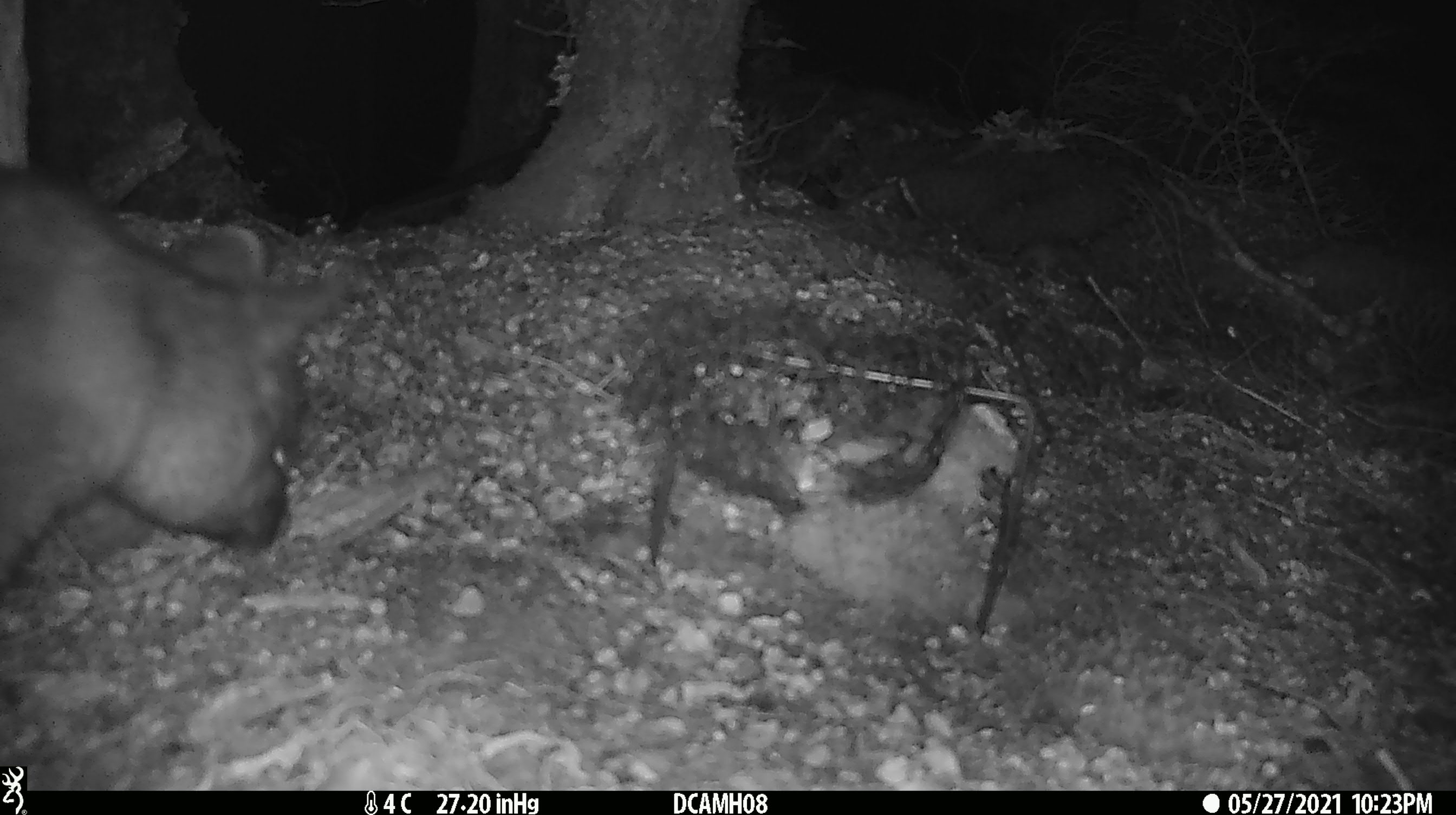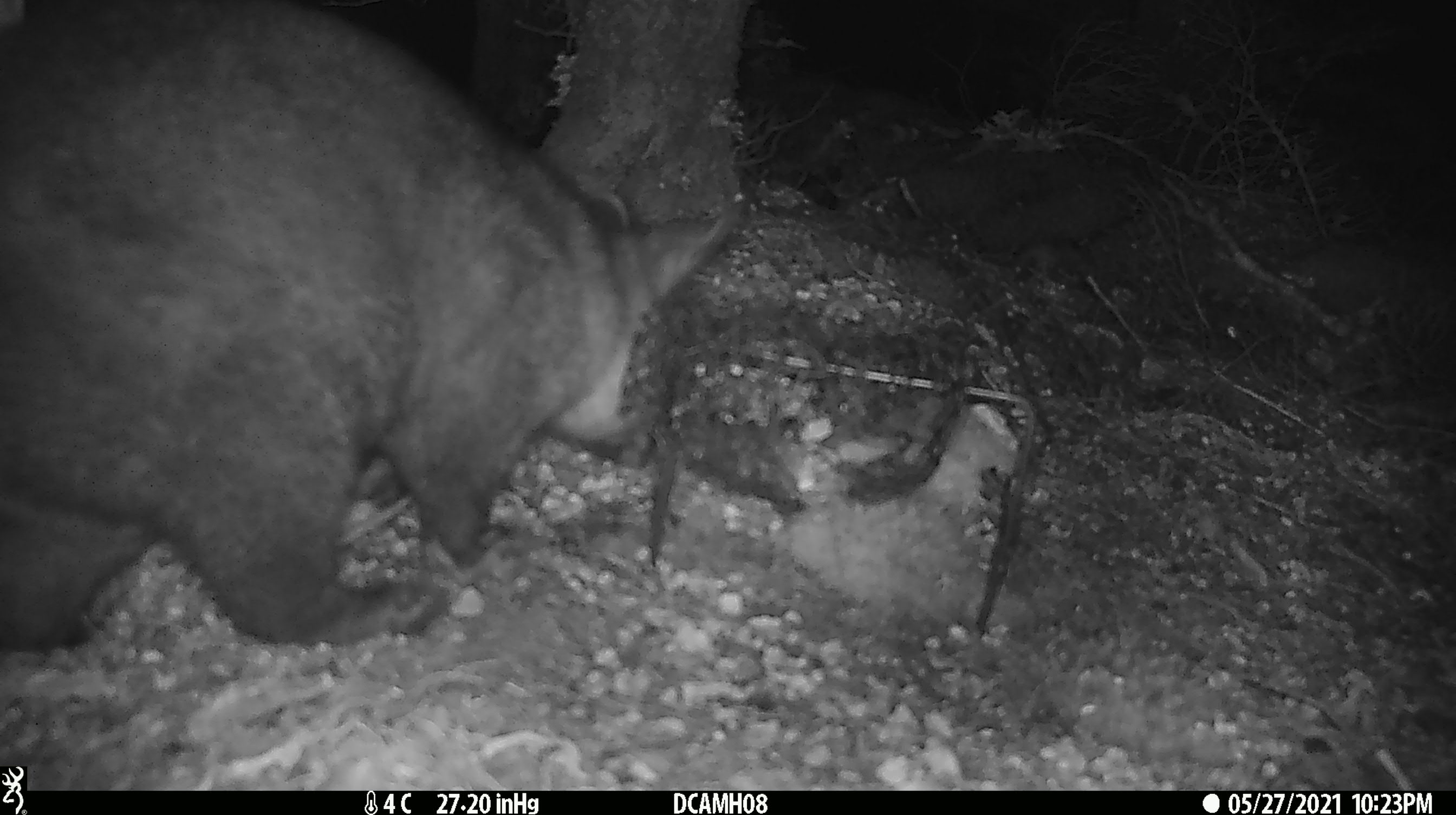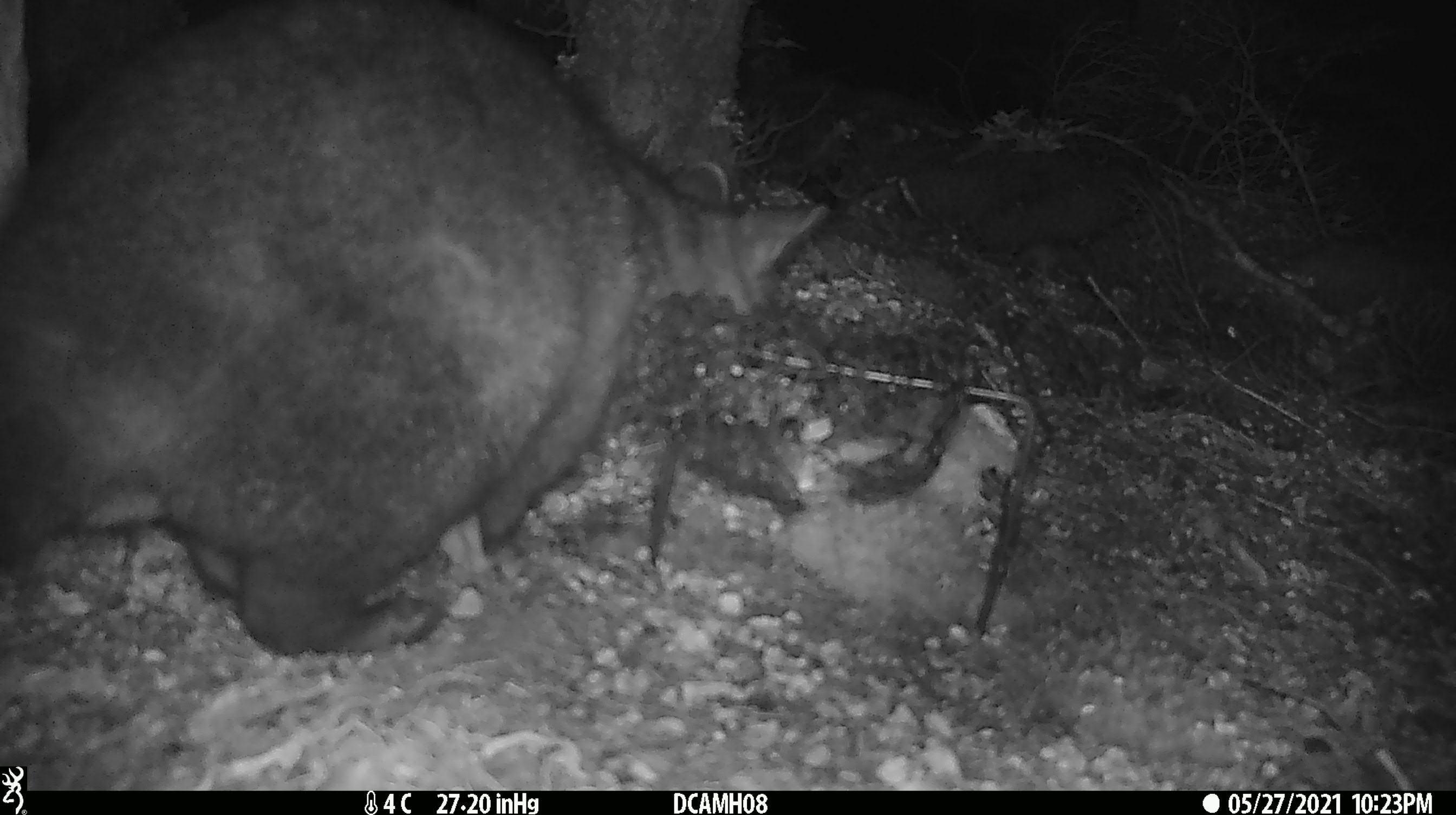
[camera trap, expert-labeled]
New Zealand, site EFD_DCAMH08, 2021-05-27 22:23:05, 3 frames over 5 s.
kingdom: Animalia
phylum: Chordata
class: Mammalia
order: Diprotodontia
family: Phalangeridae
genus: Trichosurus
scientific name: Trichosurus vulpecula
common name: common brushtail possum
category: possum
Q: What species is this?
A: Possum (common brushtail possum) (Trichosurus vulpecula).